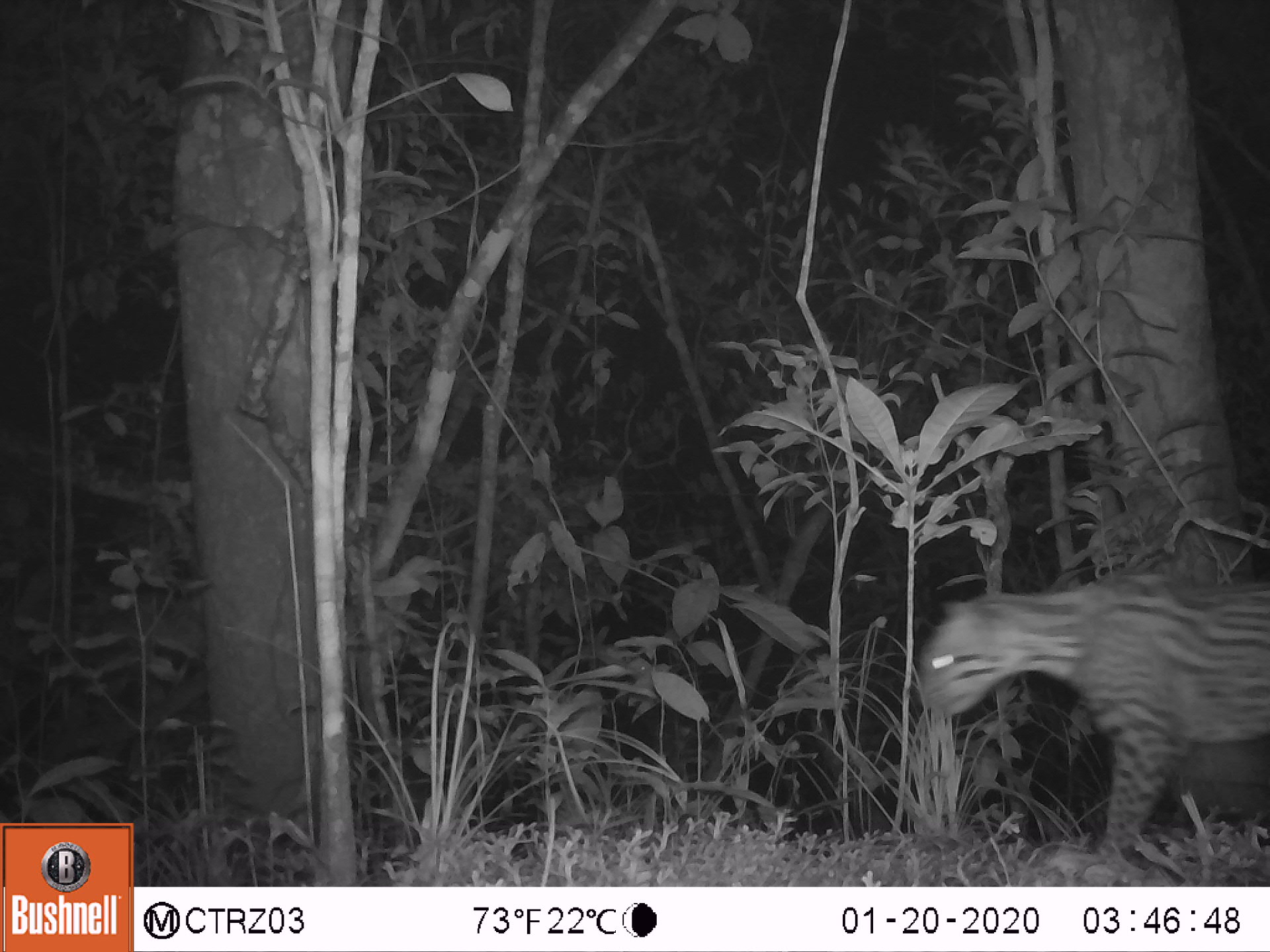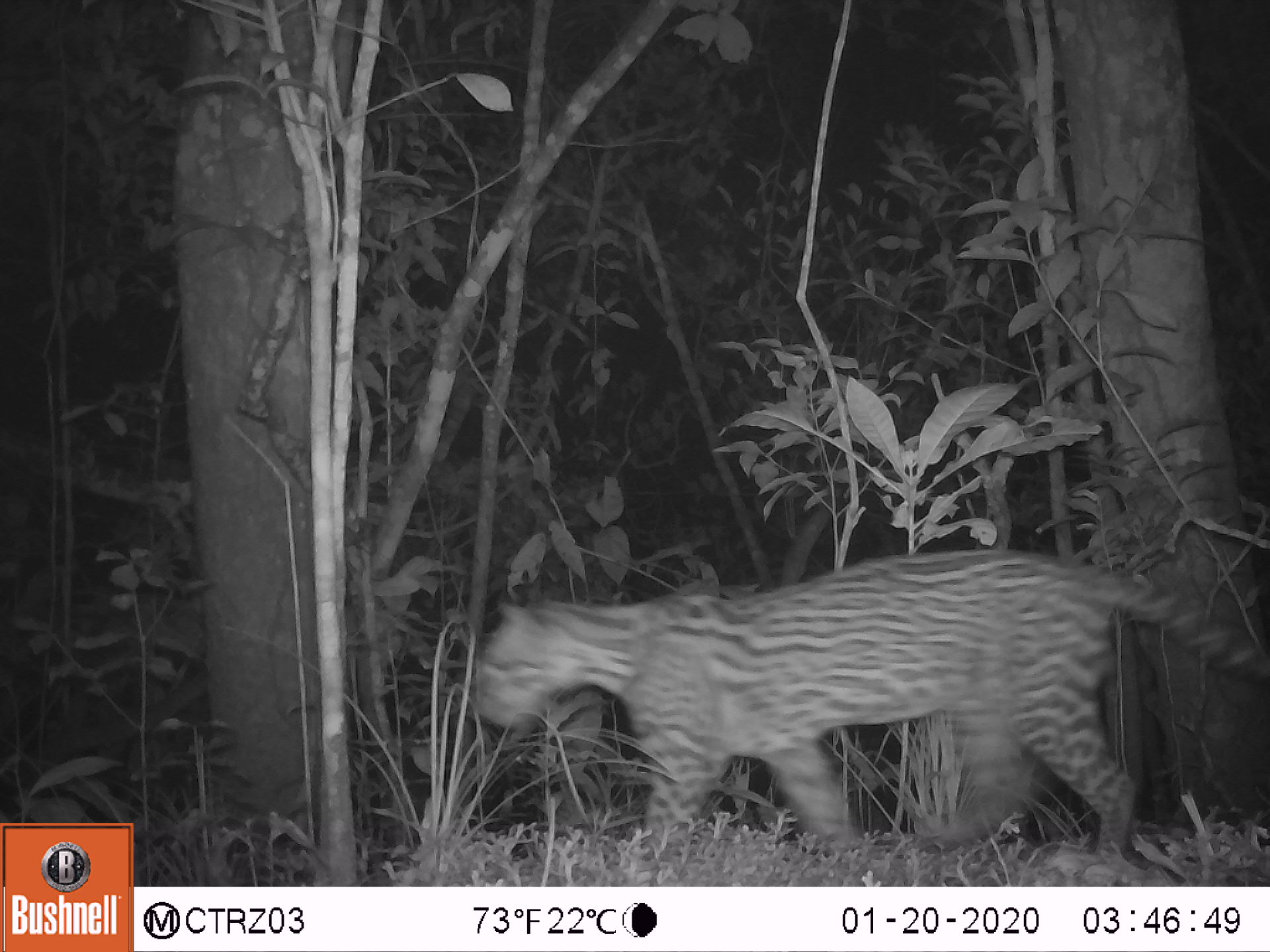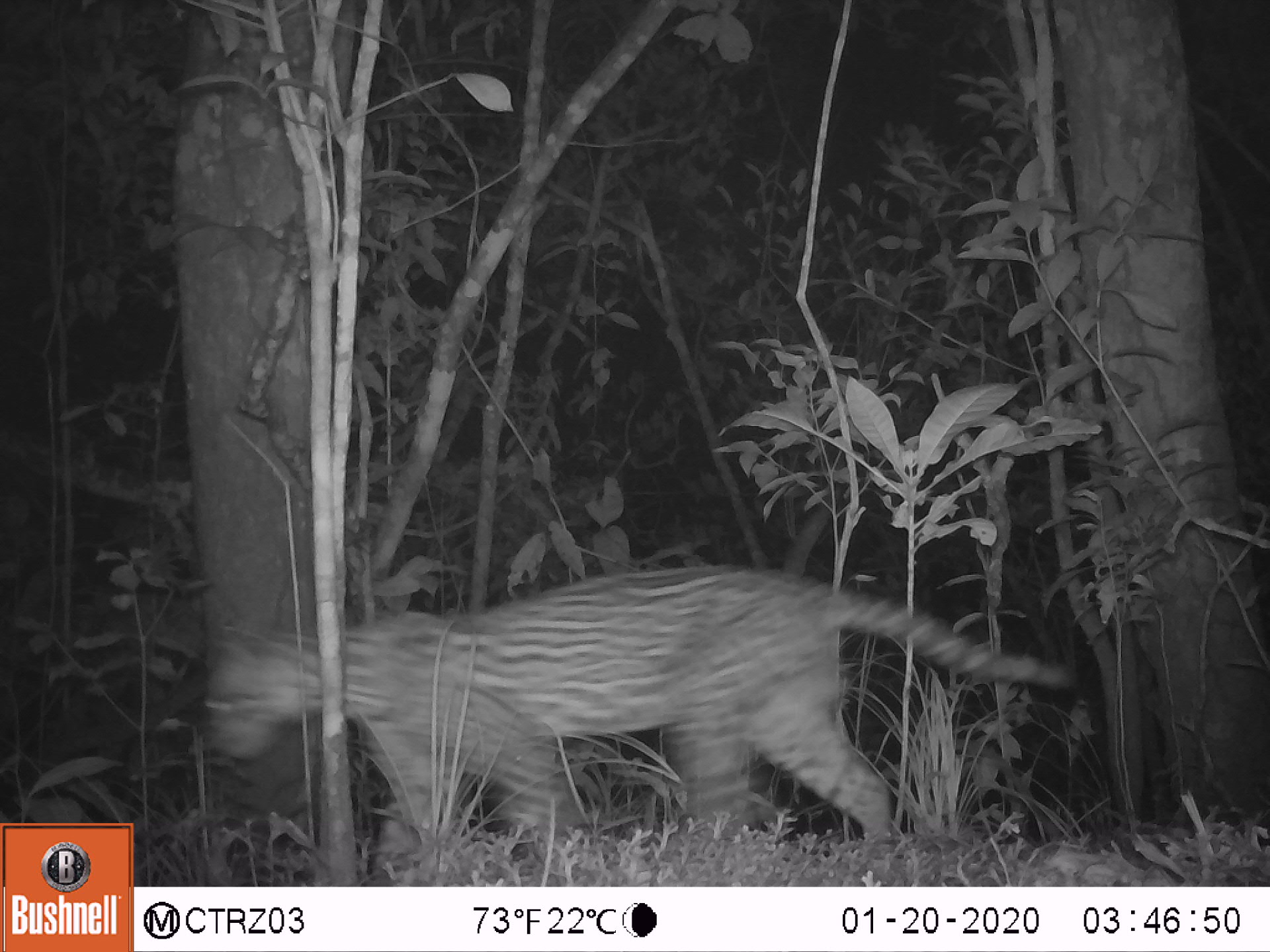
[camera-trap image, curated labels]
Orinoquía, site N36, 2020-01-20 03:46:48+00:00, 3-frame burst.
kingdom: Animalia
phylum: Chordata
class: Mammalia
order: Carnivora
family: Felidae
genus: Leopardus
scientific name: Leopardus pardalis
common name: ocelot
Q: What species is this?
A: Ocelot (Leopardus pardalis).